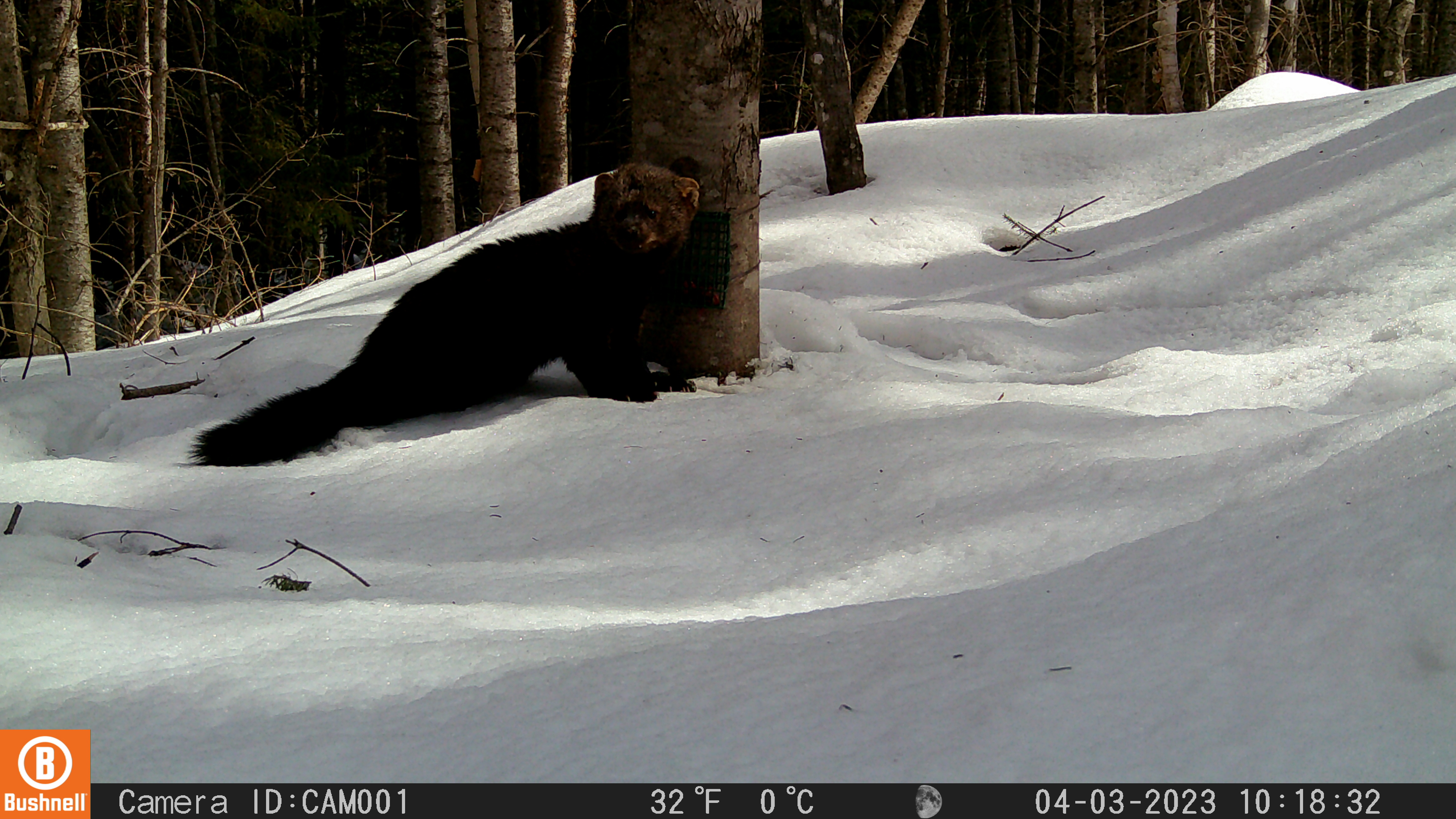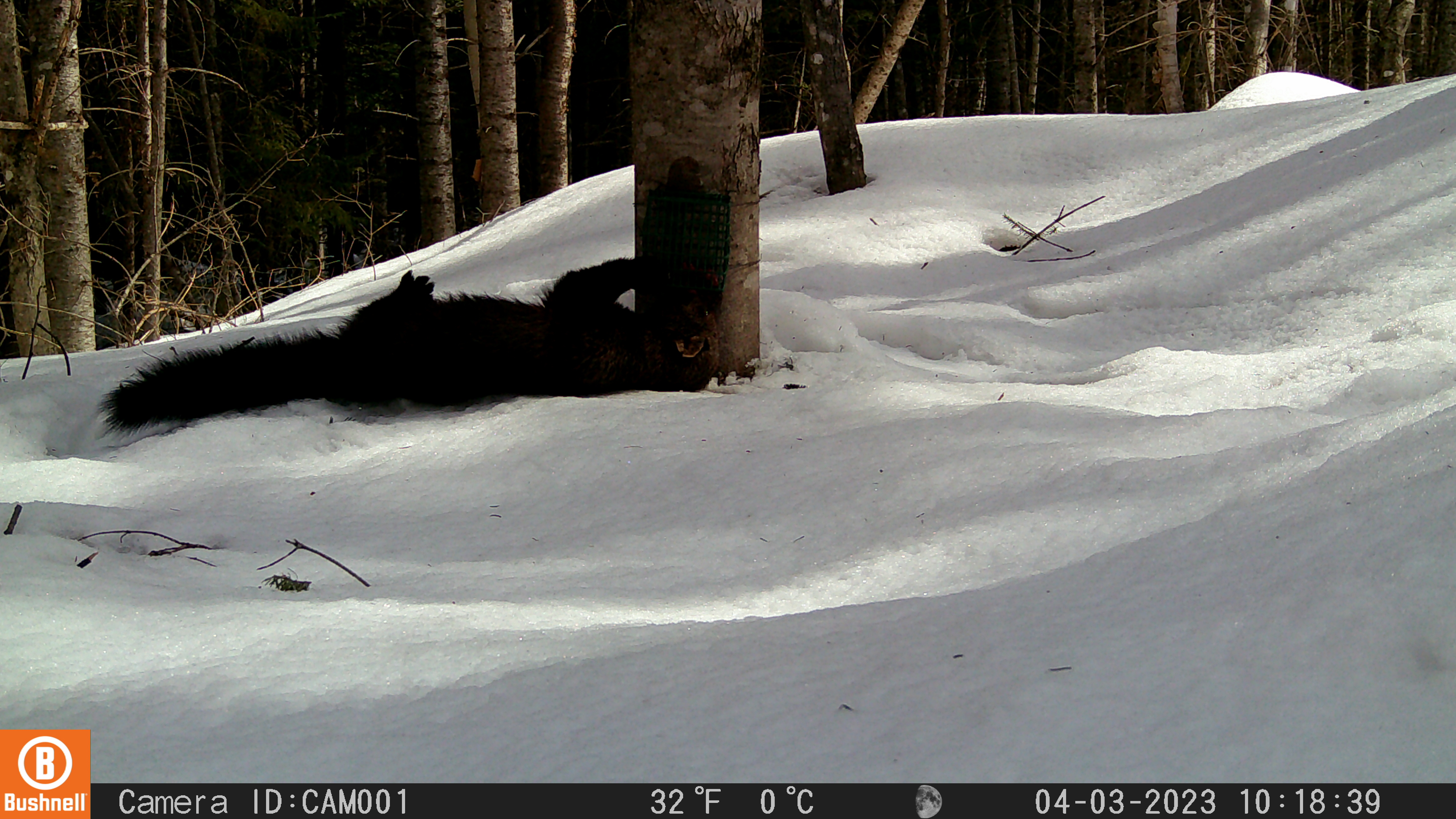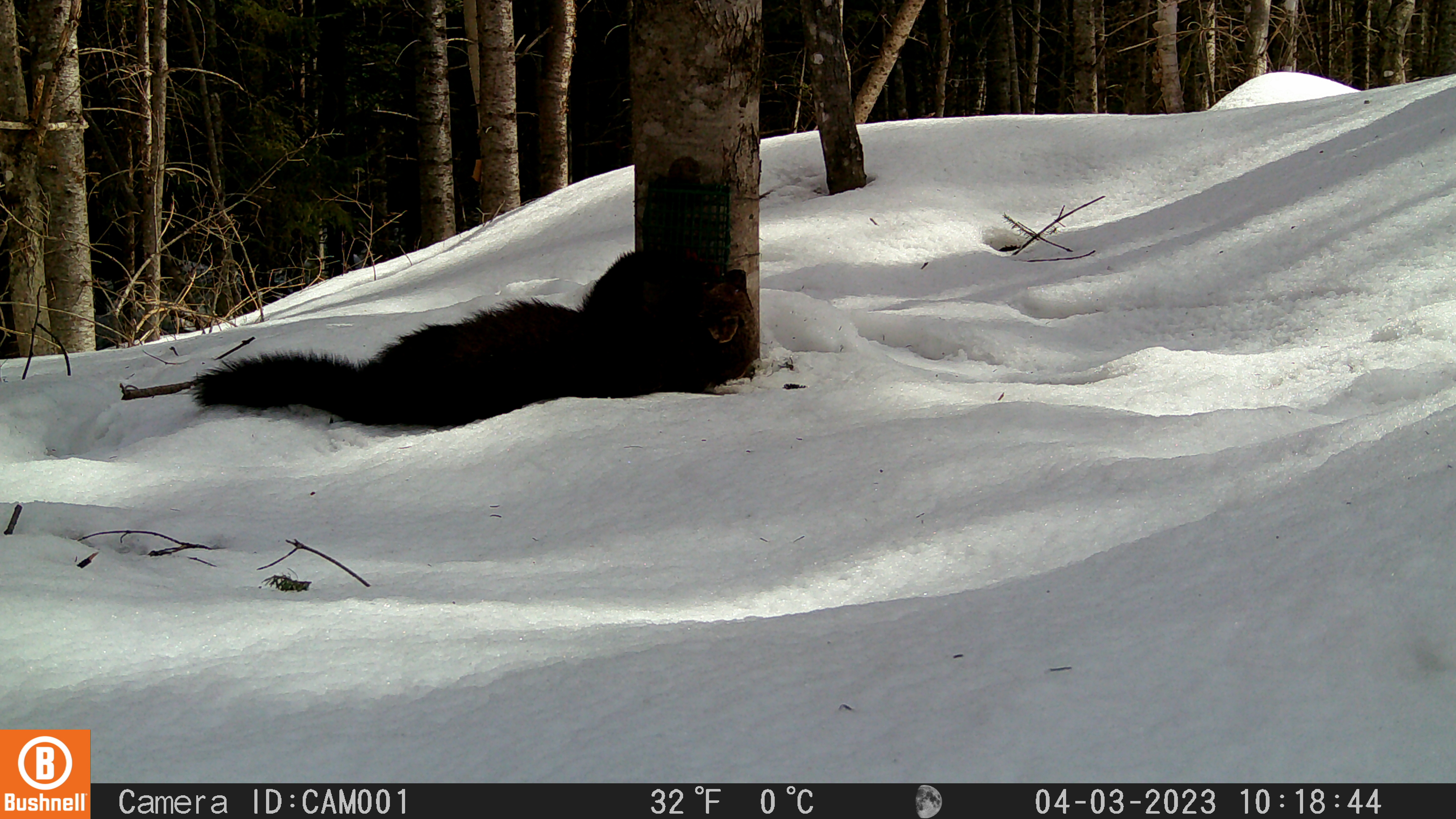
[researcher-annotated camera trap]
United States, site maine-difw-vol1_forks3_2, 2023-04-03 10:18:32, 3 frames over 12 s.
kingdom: Animalia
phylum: Chordata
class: Mammalia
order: Carnivora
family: Mustelidae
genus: Pekania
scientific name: Pekania pennanti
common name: fisher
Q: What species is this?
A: Fisher (Pekania pennanti).